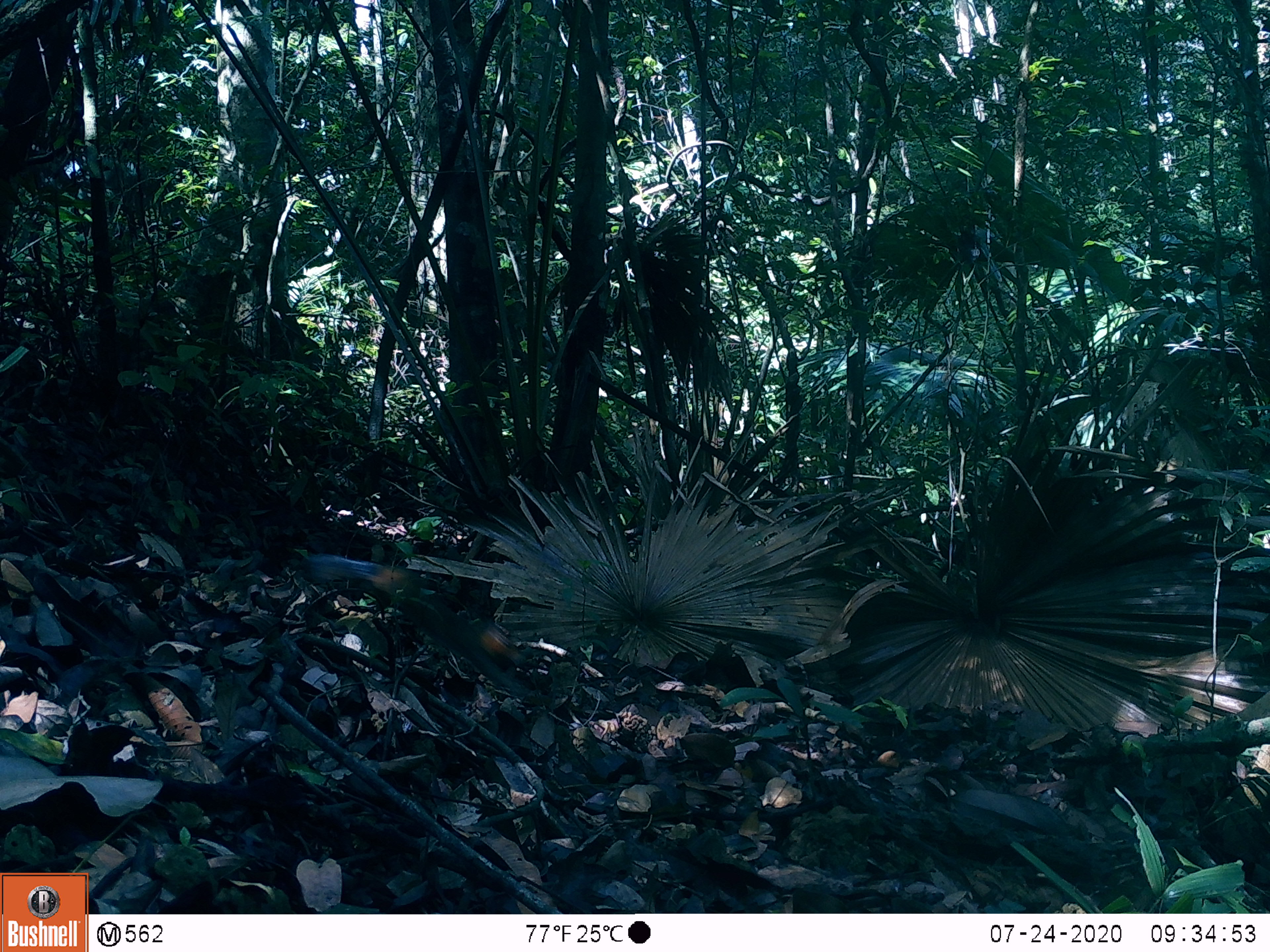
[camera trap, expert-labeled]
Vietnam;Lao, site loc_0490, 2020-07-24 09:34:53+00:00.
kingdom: Animalia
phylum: Chordata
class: Mammalia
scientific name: Mammalia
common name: mammal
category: unidentified small mammal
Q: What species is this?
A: Unidentified small mammal (mammal) (Mammalia).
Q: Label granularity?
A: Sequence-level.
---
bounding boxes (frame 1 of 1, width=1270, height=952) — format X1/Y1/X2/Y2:
unidentified small mammal: 306/538/530/698